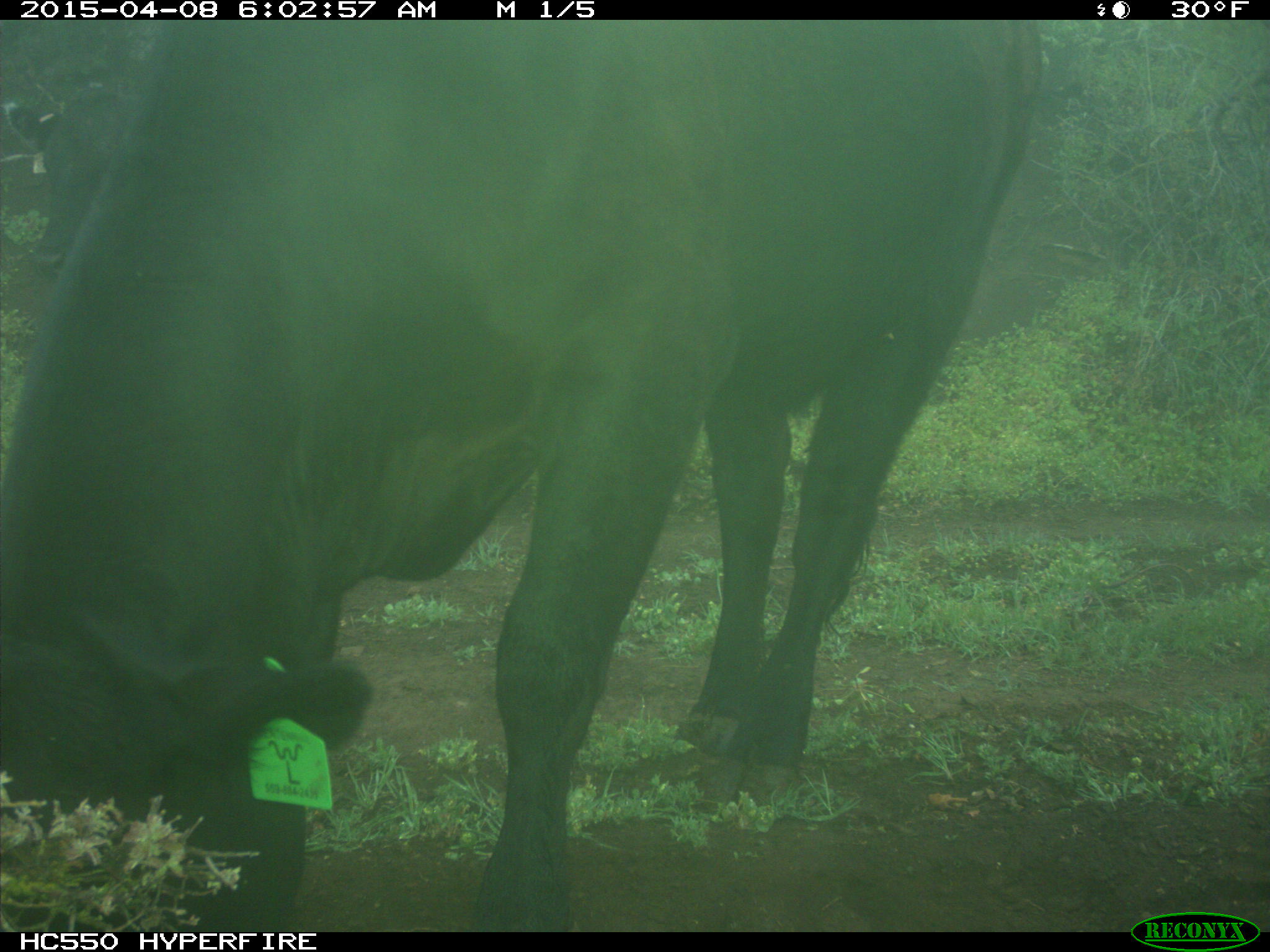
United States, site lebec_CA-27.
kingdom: Animalia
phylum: Chordata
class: Mammalia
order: Artiodactyla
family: Bovidae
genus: Bos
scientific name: Bos taurus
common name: domestic cow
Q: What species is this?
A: Bos taurus (domestic cow).